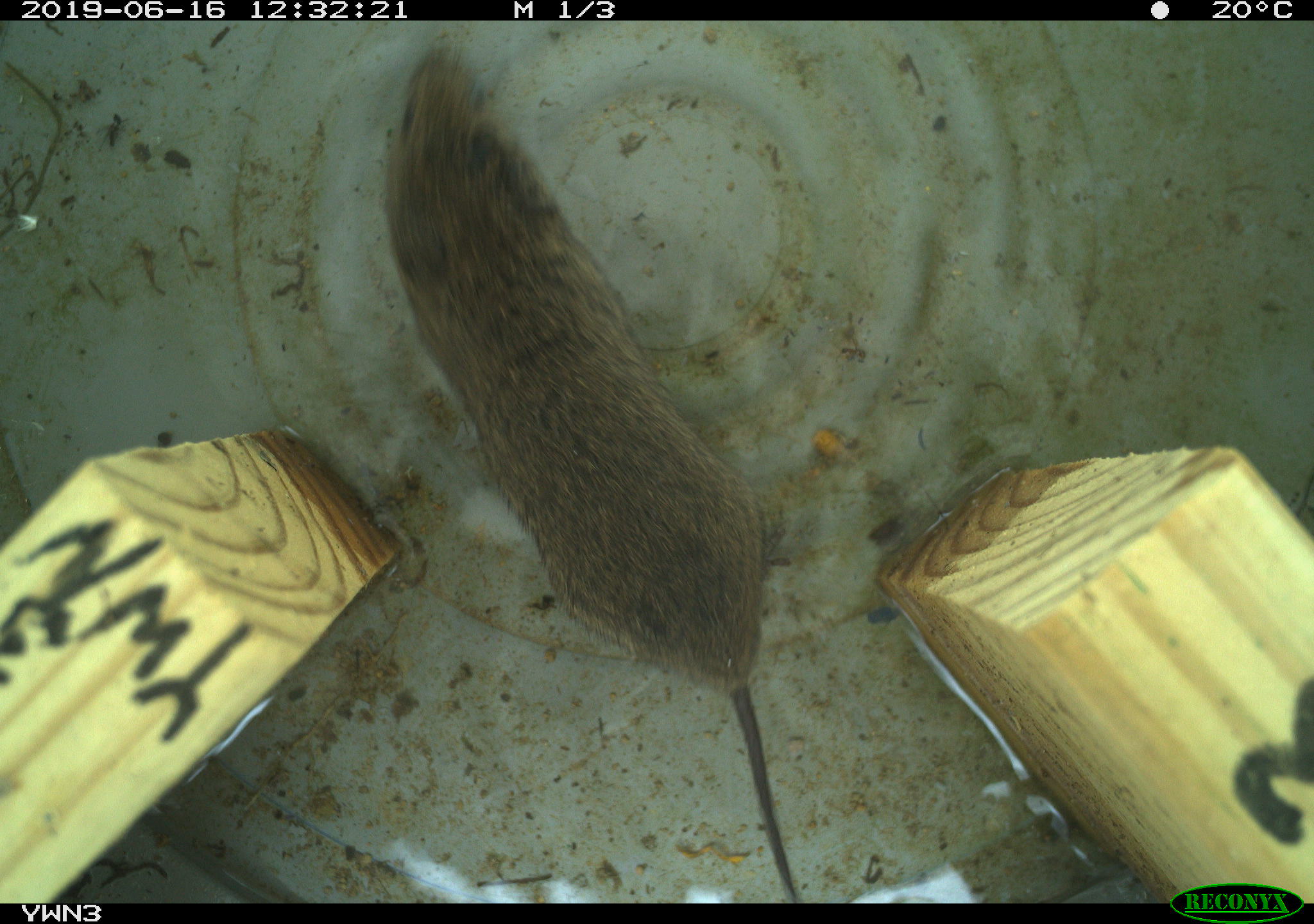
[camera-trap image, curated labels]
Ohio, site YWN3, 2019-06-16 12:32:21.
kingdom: Animalia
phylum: Chordata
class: Mammalia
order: Rodentia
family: Cricetidae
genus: Microtus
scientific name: Microtus pennsylvanicus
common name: meadow vole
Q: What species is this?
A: Meadow vole (Microtus pennsylvanicus).